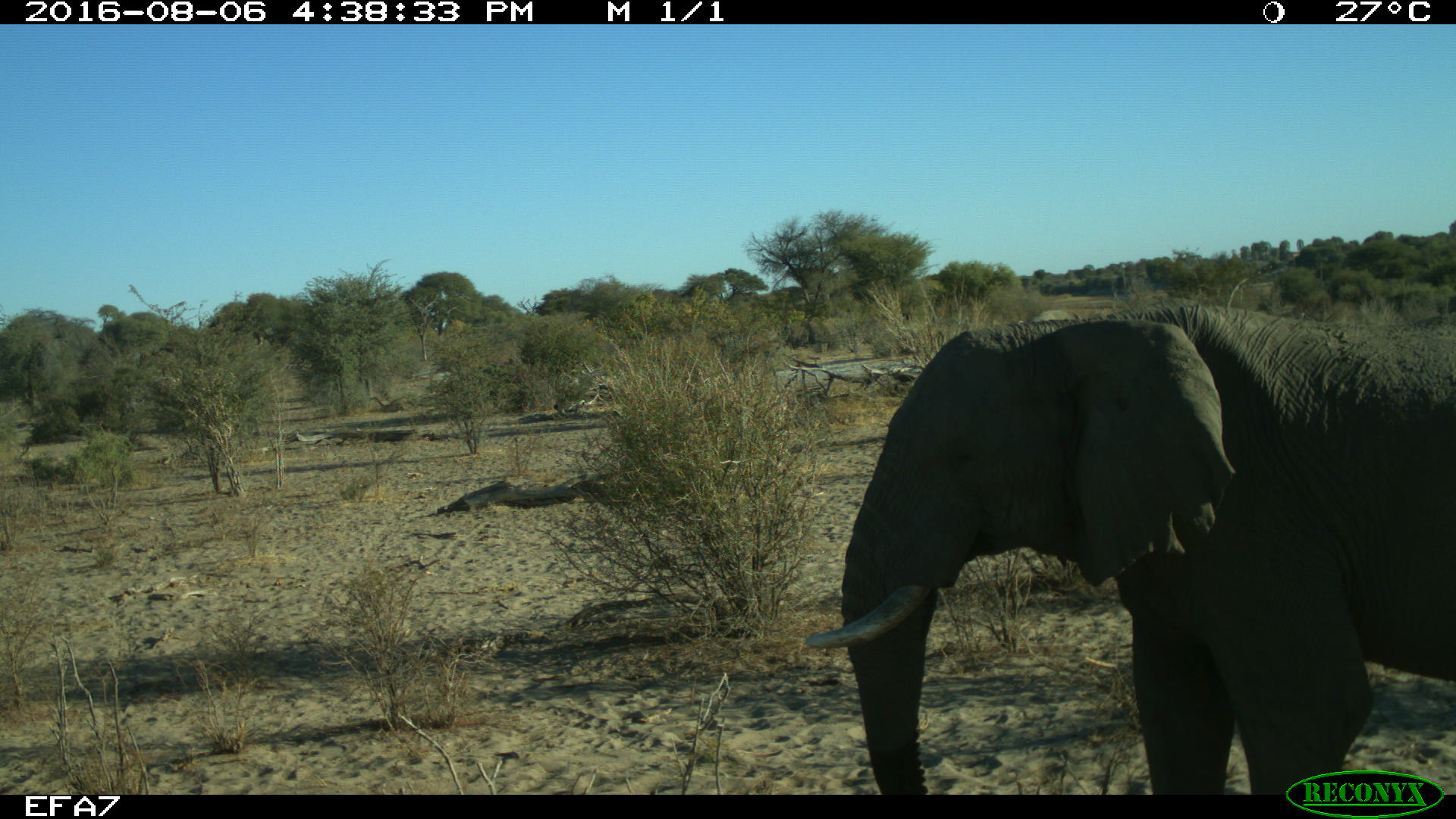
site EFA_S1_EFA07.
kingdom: Animalia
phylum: Chordata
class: Mammalia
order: Proboscidea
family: Elephantidae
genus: Loxodonta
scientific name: Loxodonta africana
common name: african bush elephant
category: elephant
Elephant (african bush elephant) (Loxodonta africana), count 1. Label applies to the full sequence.